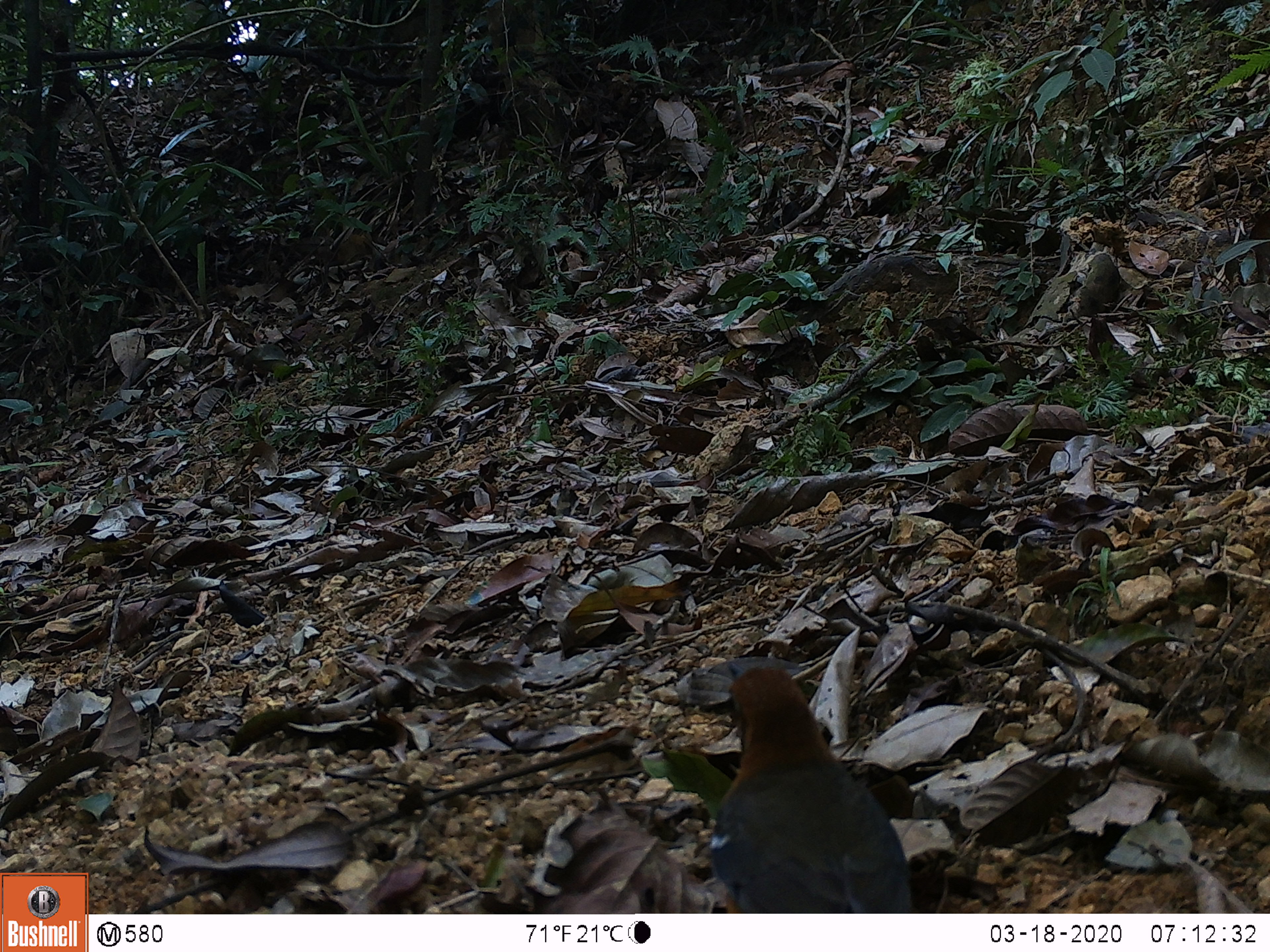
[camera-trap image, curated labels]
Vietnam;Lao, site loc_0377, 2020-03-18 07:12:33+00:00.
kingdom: Animalia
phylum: Chordata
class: Aves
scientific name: Aves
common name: bird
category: unidentified bird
Unidentified bird (bird) (Aves). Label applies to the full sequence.